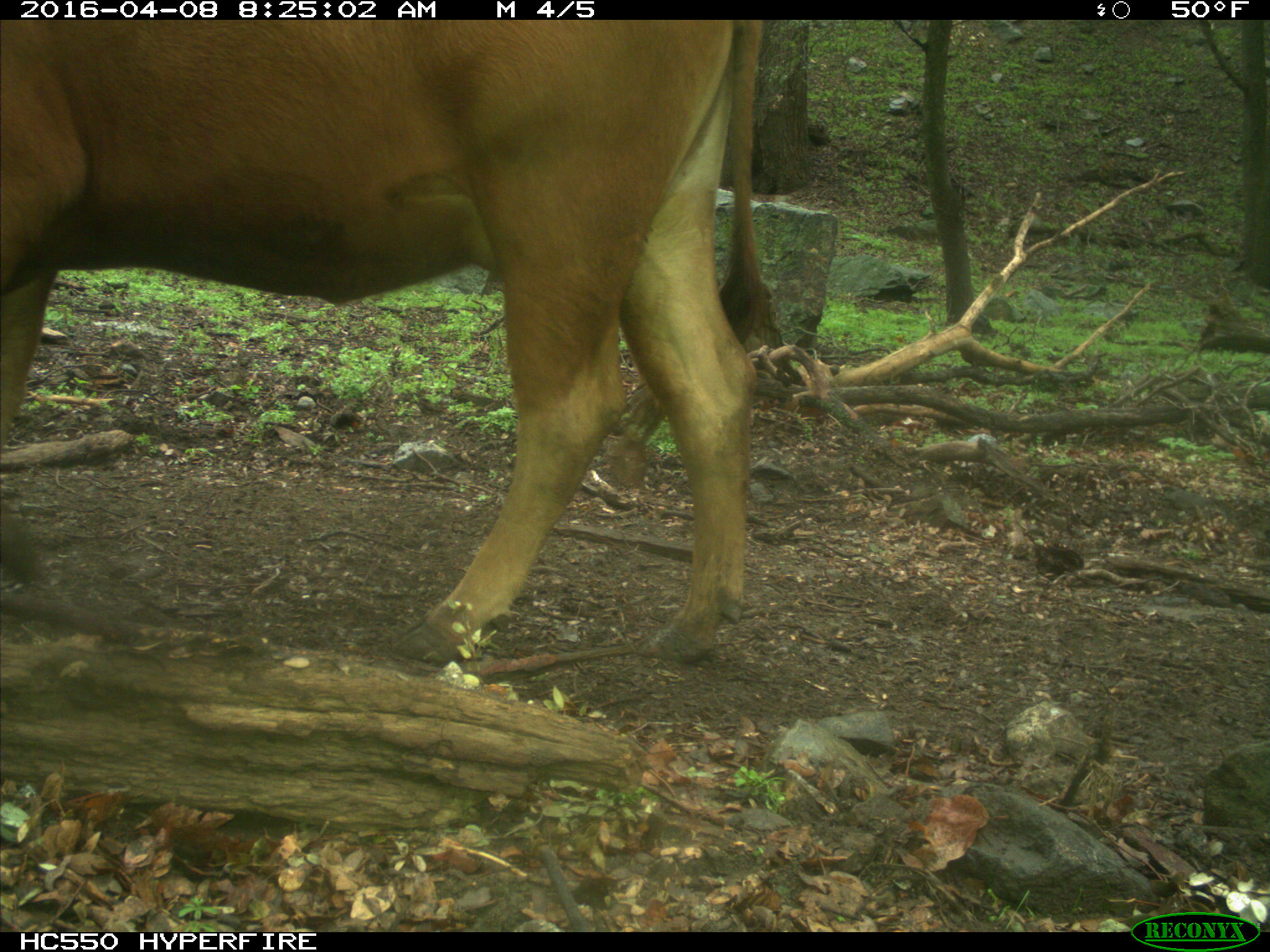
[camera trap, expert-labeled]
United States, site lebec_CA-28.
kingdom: Animalia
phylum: Chordata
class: Mammalia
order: Artiodactyla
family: Bovidae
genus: Bos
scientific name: Bos taurus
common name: domestic cow